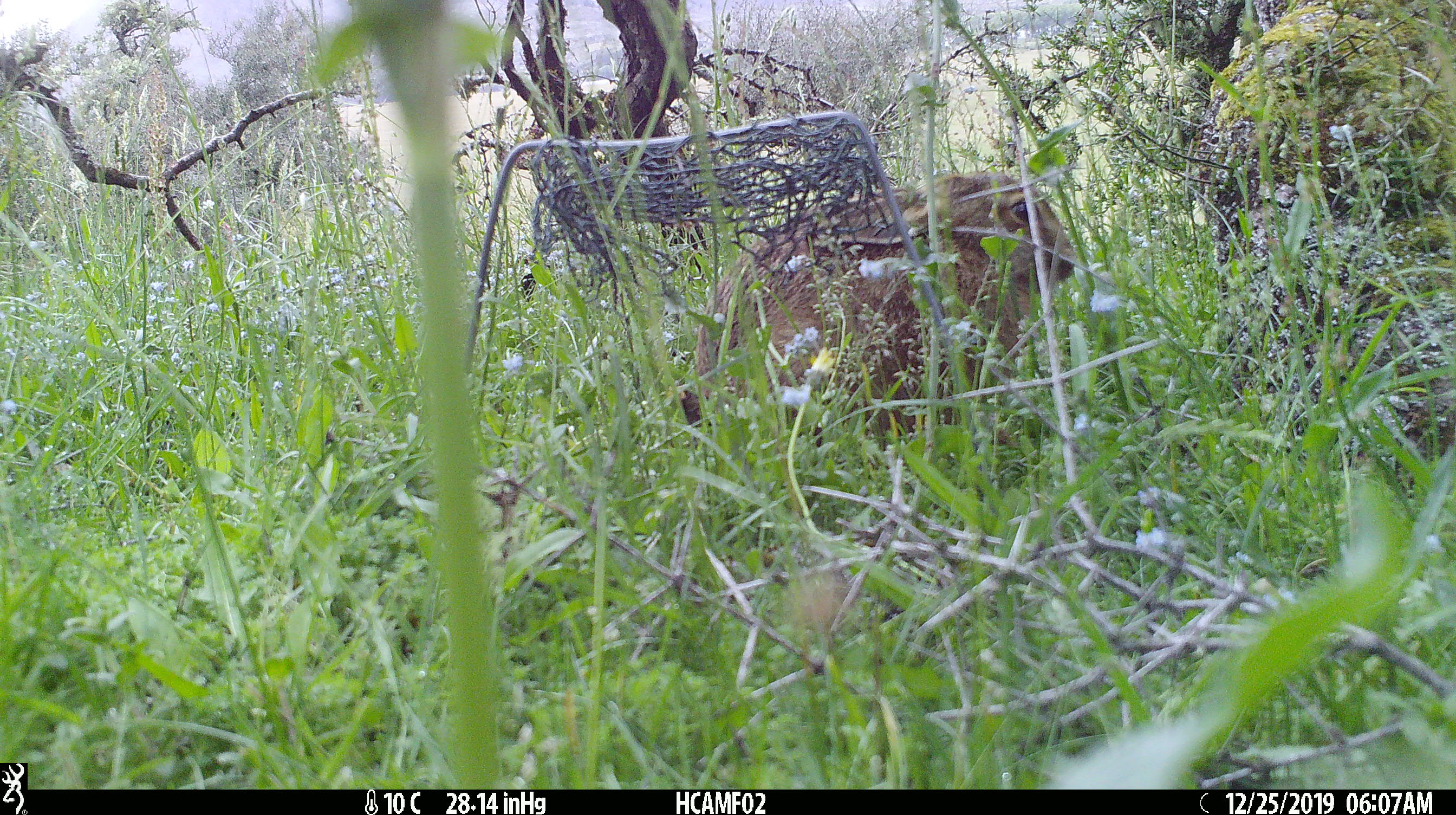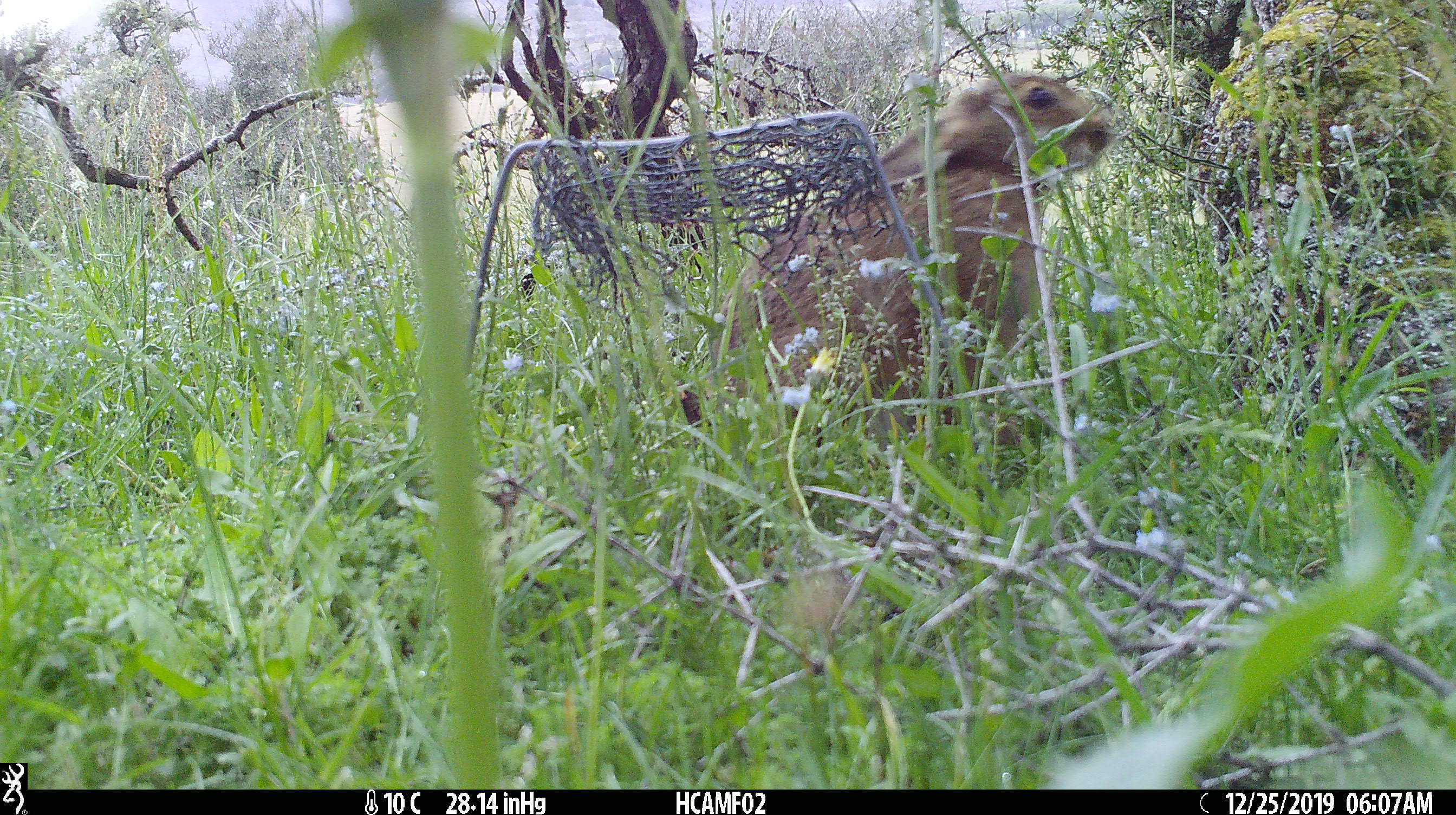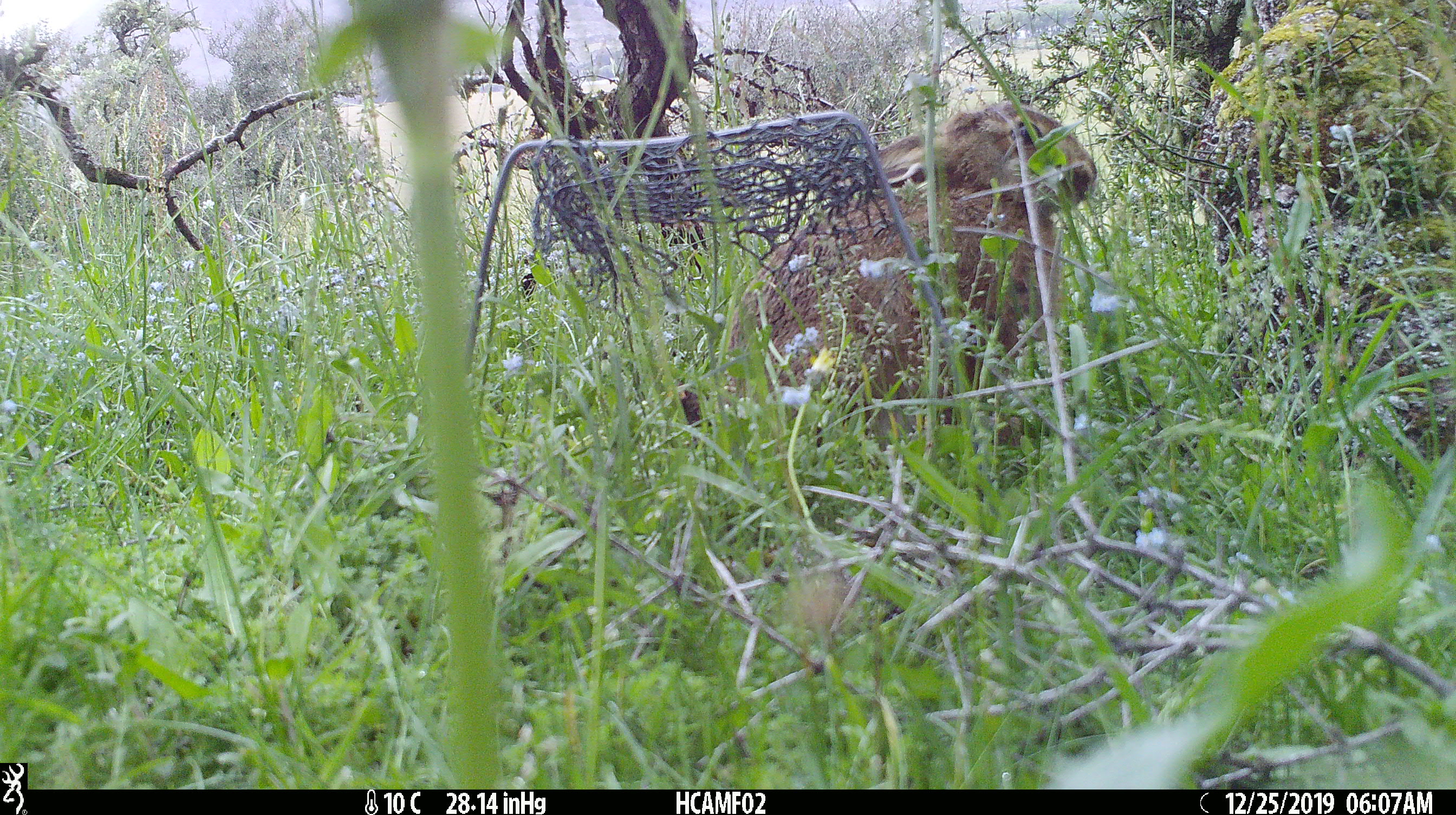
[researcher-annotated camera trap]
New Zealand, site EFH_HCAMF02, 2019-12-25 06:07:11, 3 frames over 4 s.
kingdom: Animalia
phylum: Chordata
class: Mammalia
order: Lagomorpha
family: Leporidae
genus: Oryctolagus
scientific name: Oryctolagus cuniculus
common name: european rabbit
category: rabbit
Rabbit (european rabbit) (Oryctolagus cuniculus).